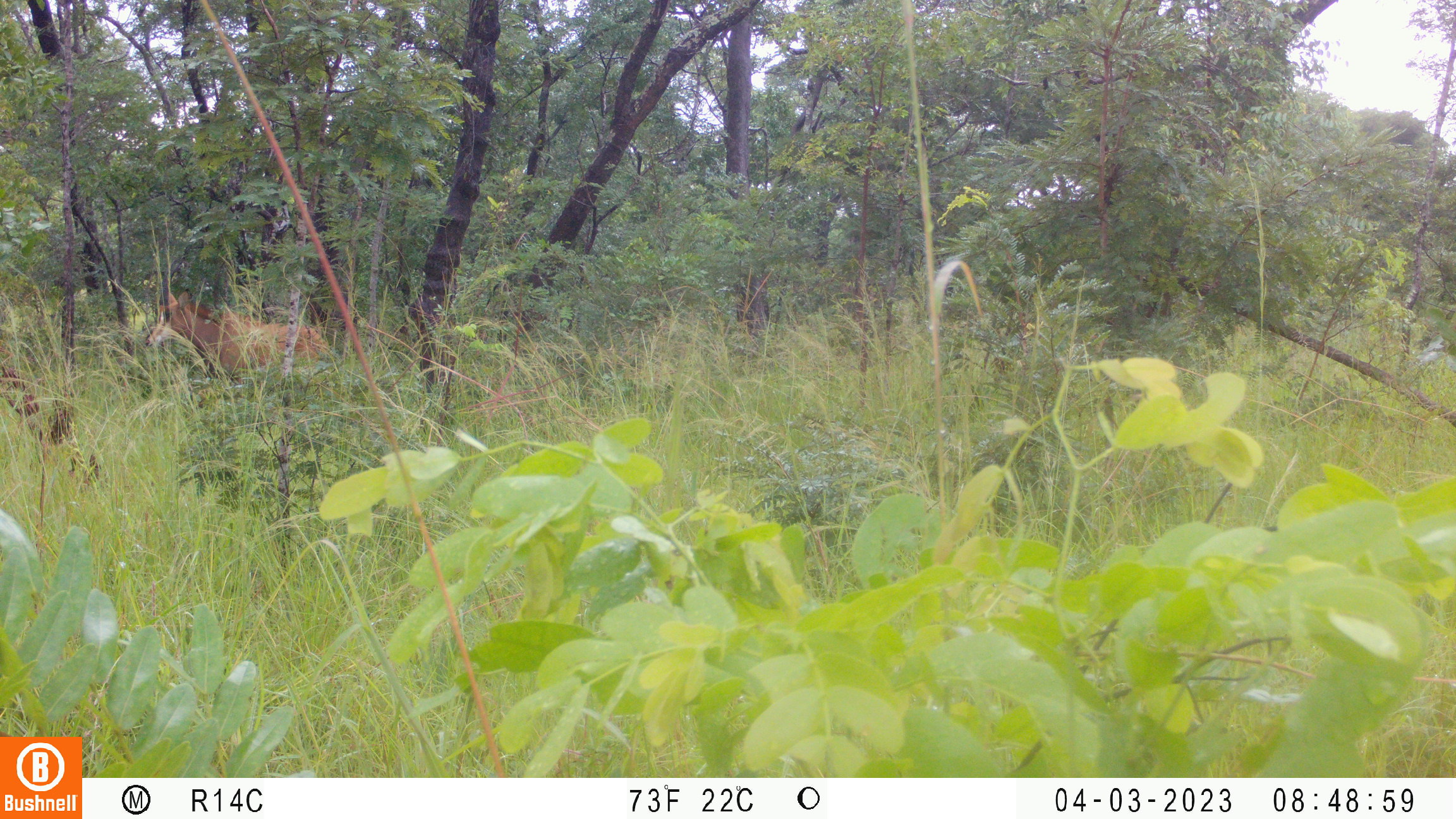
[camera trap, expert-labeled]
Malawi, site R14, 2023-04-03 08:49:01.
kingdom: Animalia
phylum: Chordata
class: Mammalia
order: Artiodactyla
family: Bovidae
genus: Hippotragus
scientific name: Hippotragus niger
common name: sable antelope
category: sable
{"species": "sable (sable antelope) (Hippotragus niger)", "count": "1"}